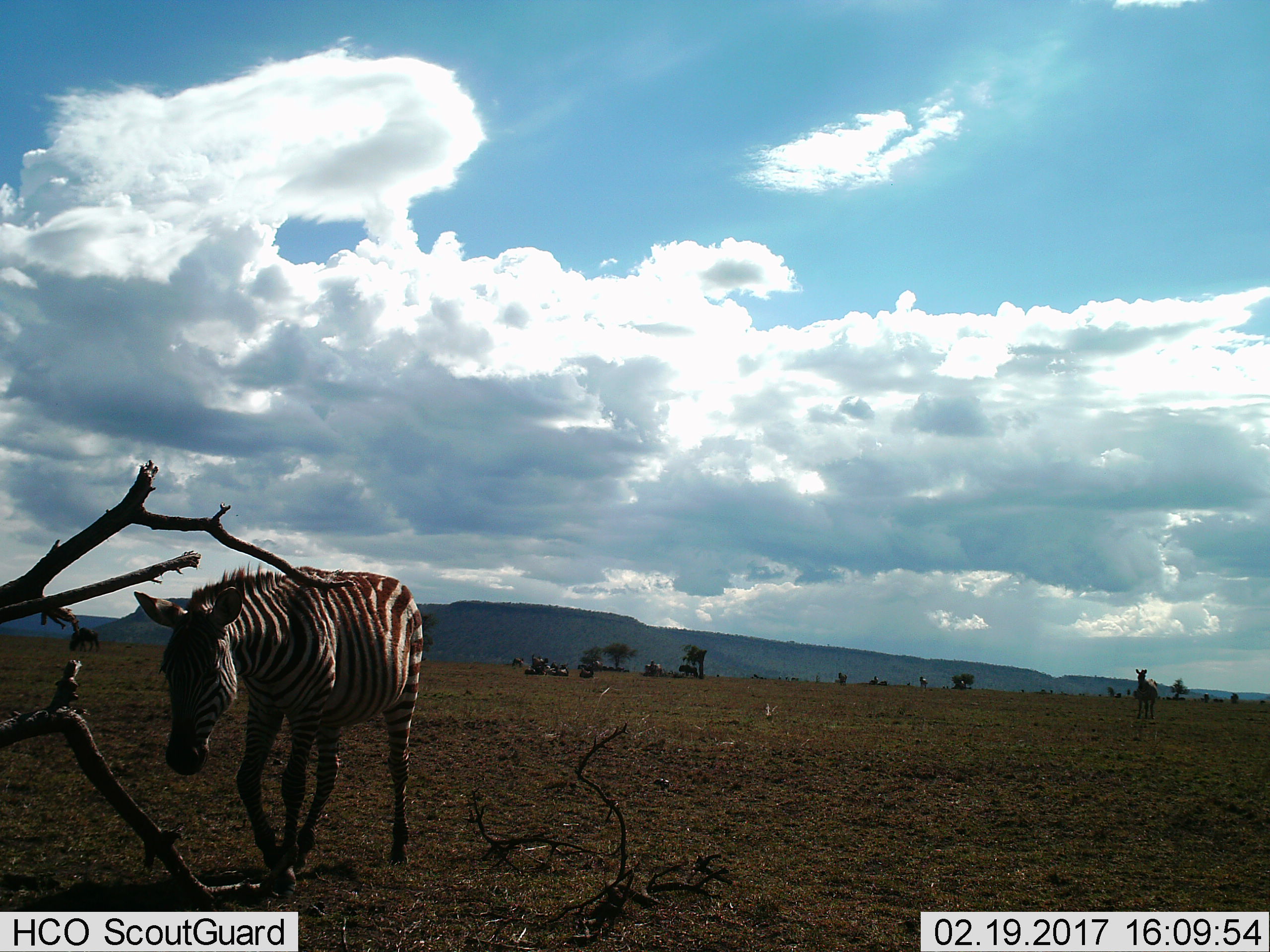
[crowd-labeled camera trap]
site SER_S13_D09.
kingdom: Animalia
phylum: Chordata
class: Mammalia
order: Perissodactyla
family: Equidae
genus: Equus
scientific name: Equus quagga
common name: plains zebra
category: zebraplains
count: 4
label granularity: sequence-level